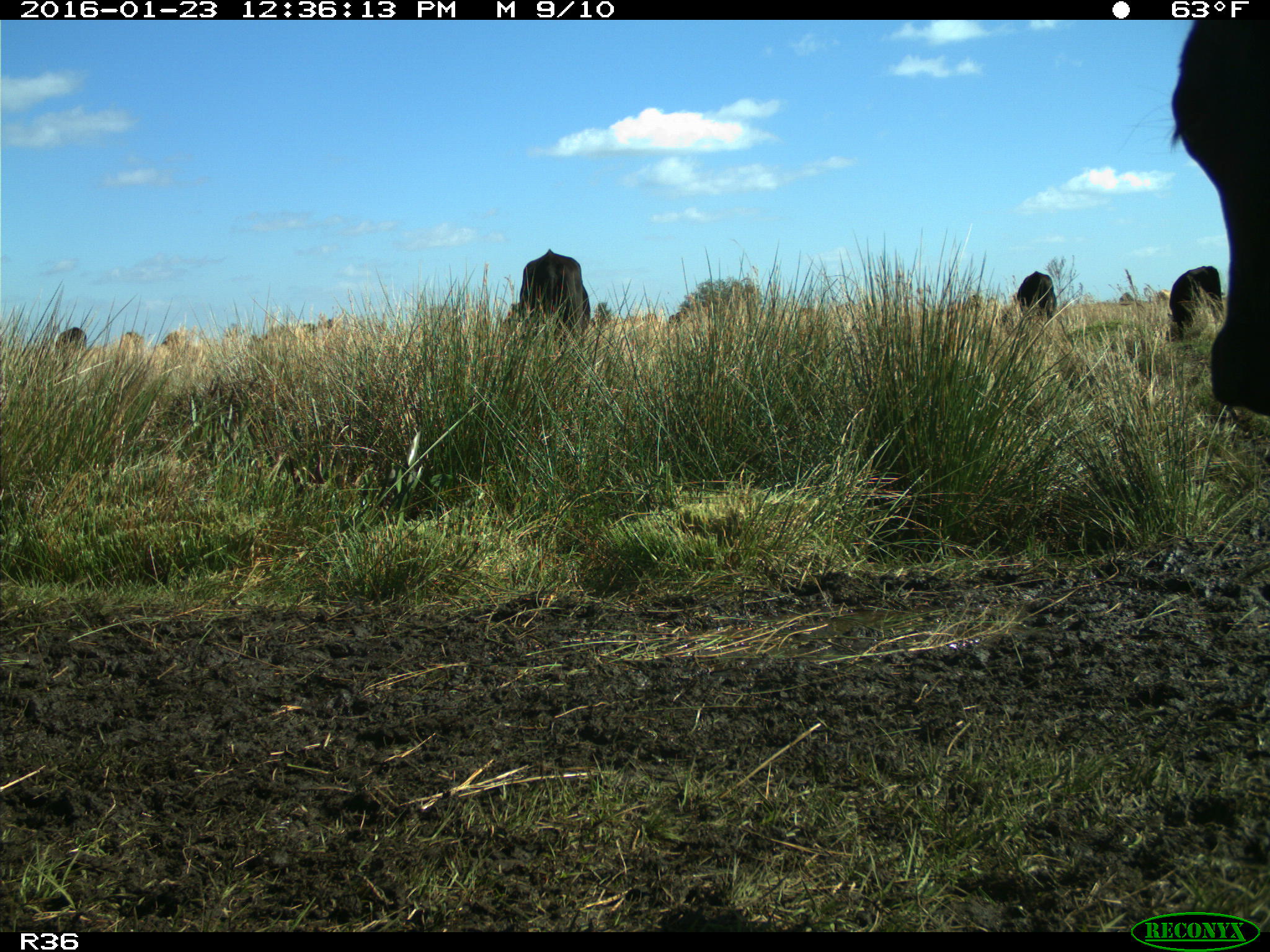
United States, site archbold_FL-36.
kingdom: Animalia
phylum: Chordata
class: Mammalia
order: Artiodactyla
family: Bovidae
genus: Bos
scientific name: Bos taurus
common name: domestic cow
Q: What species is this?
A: Bos taurus (domestic cow).